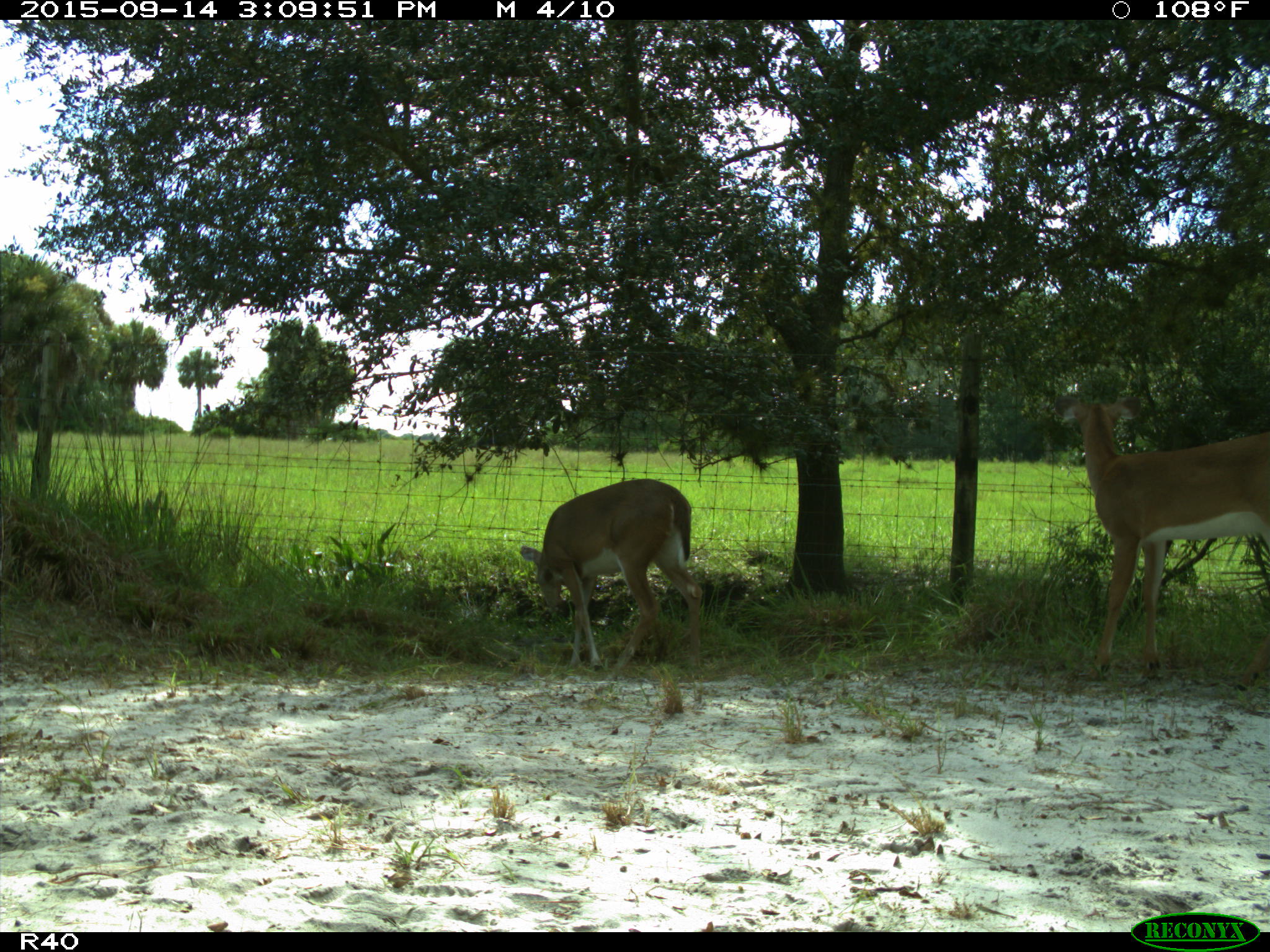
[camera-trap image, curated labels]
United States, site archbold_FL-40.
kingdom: Animalia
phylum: Chordata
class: Mammalia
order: Artiodactyla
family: Cervidae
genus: Odocoileus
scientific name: Odocoileus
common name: deer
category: unidentified deer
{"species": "unidentified deer (deer) (Odocoileus)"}